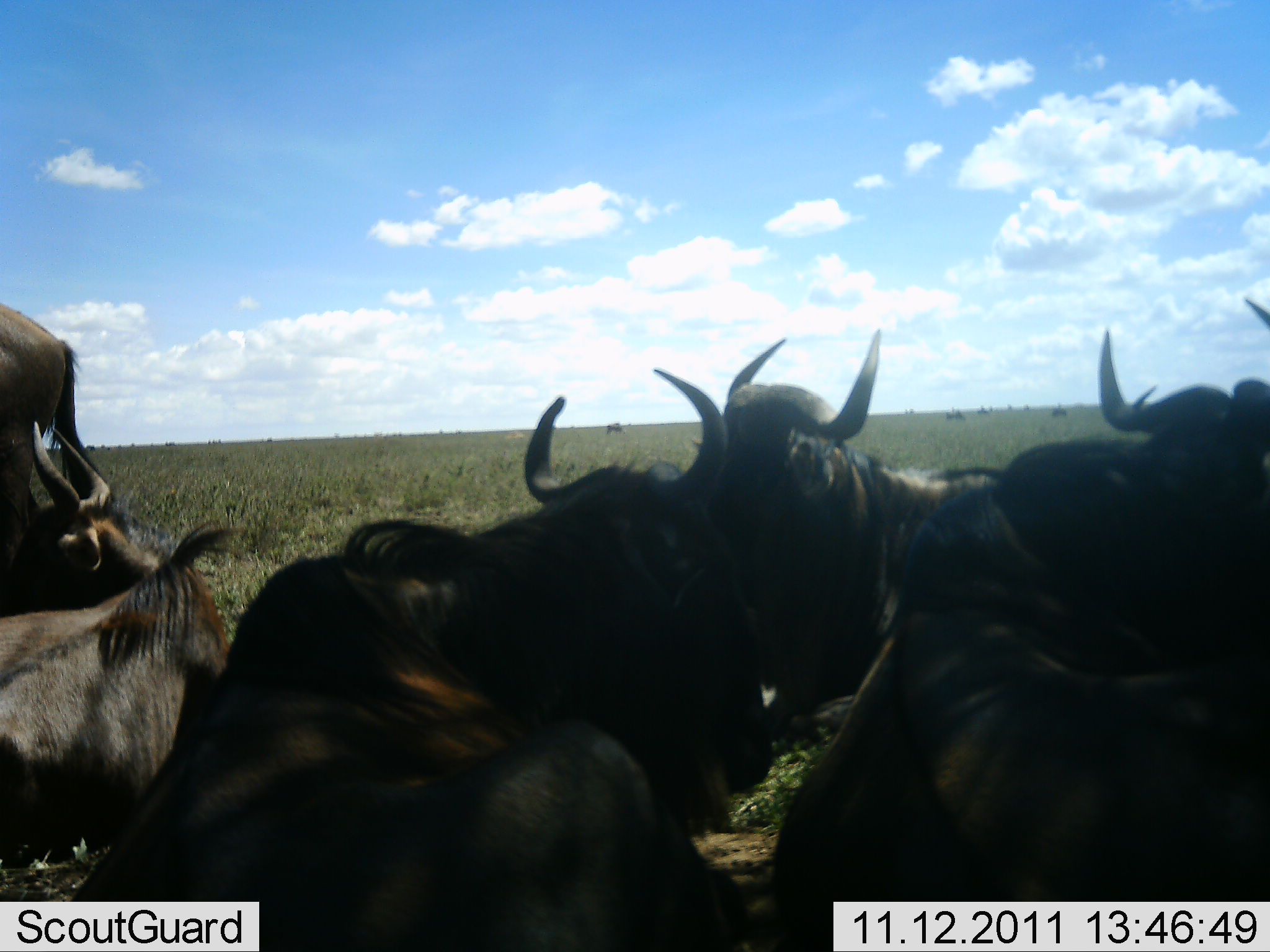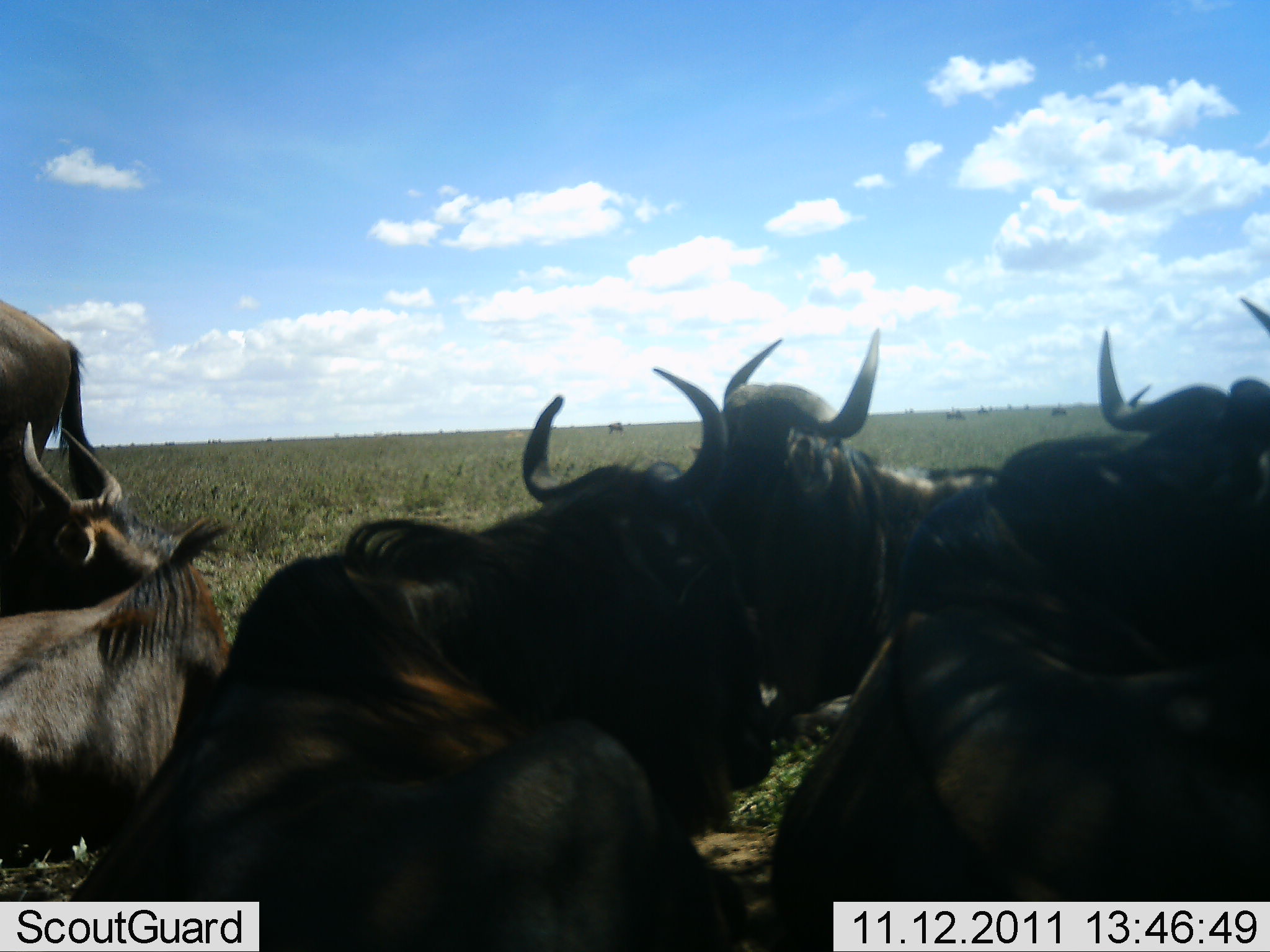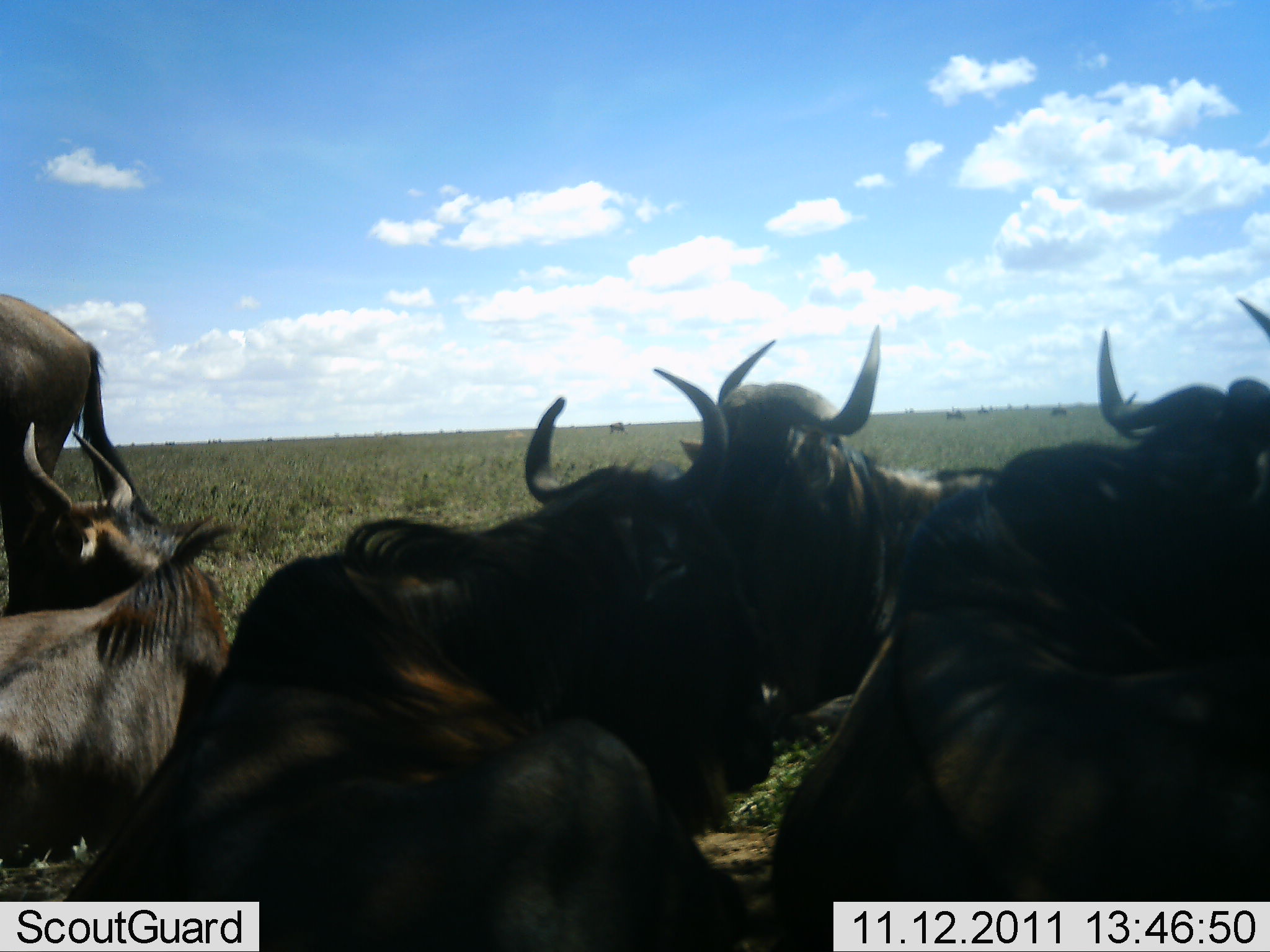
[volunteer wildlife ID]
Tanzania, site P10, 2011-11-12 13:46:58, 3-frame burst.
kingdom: Animalia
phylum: Chordata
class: Mammalia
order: Artiodactyla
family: Bovidae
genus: Connochaetes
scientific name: Connochaetes taurinus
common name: blue wildebeest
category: wildebeest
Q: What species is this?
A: Wildebeest (blue wildebeest) (Connochaetes taurinus).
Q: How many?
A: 6.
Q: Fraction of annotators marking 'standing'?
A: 55%.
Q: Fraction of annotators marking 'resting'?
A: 91%.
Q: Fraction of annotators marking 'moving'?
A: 9%.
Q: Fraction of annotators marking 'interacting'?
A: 18%.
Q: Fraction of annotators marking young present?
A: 0%.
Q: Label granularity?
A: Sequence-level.